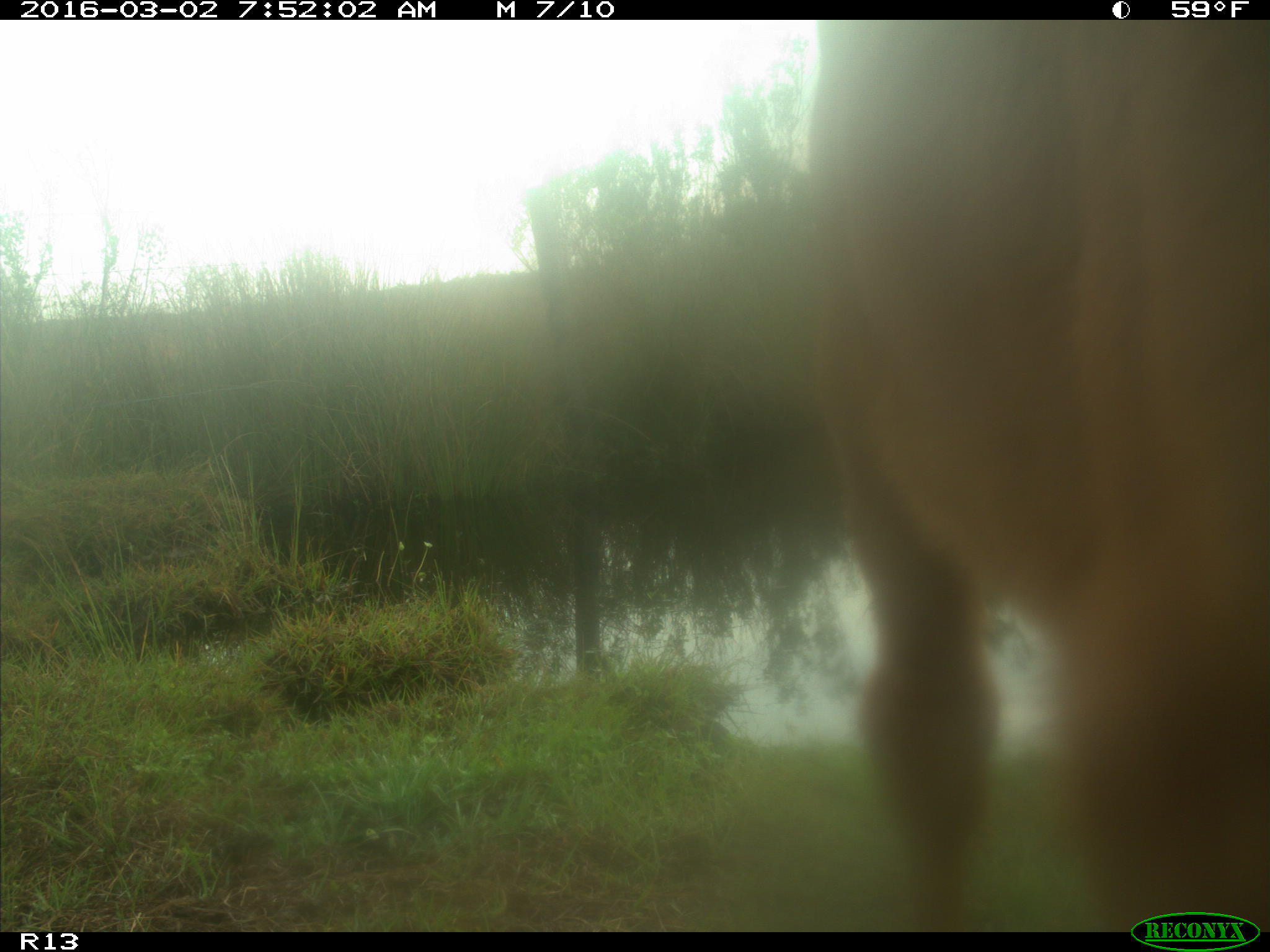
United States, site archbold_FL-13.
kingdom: Animalia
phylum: Chordata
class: Mammalia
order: Artiodactyla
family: Bovidae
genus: Bos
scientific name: Bos taurus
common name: domestic cow